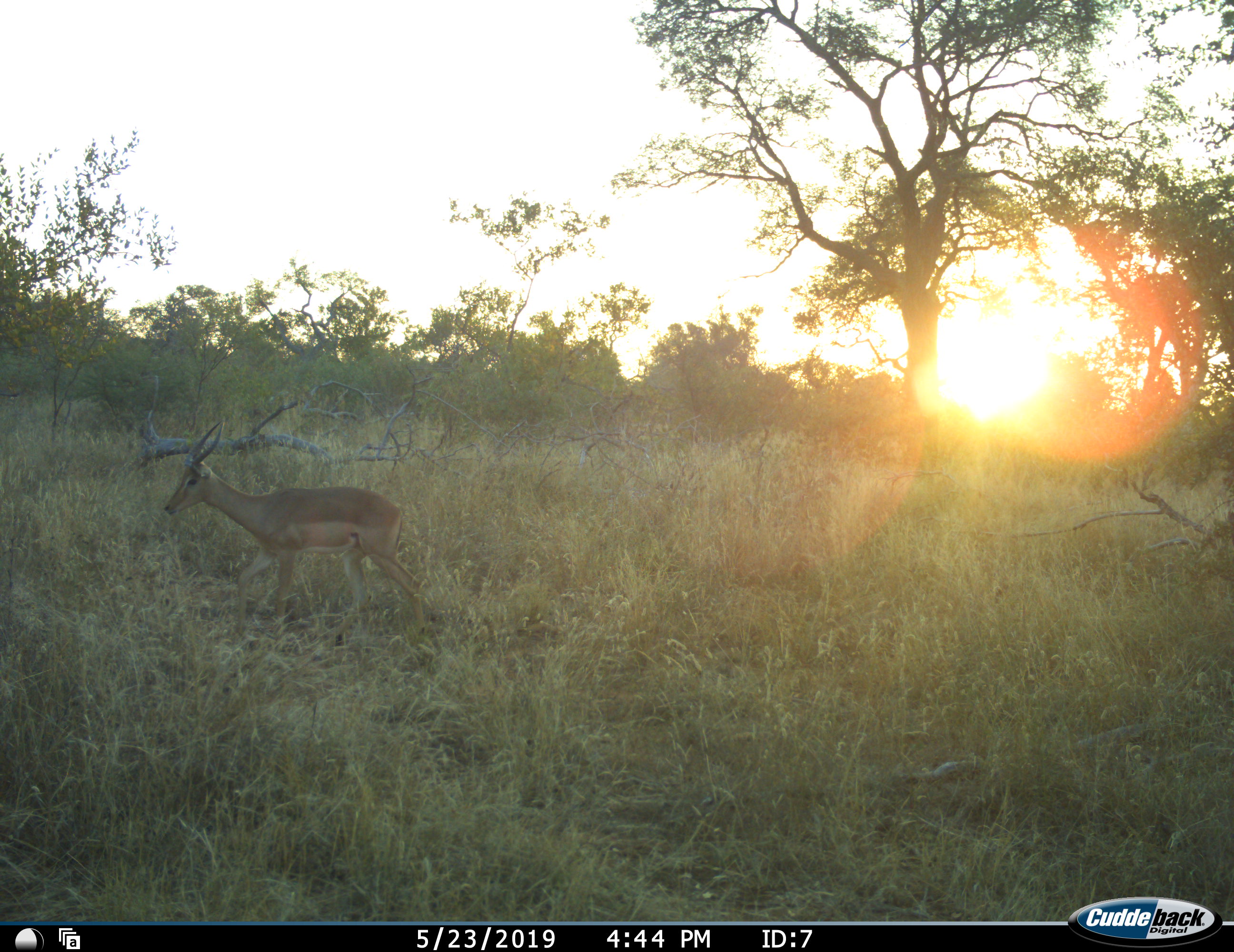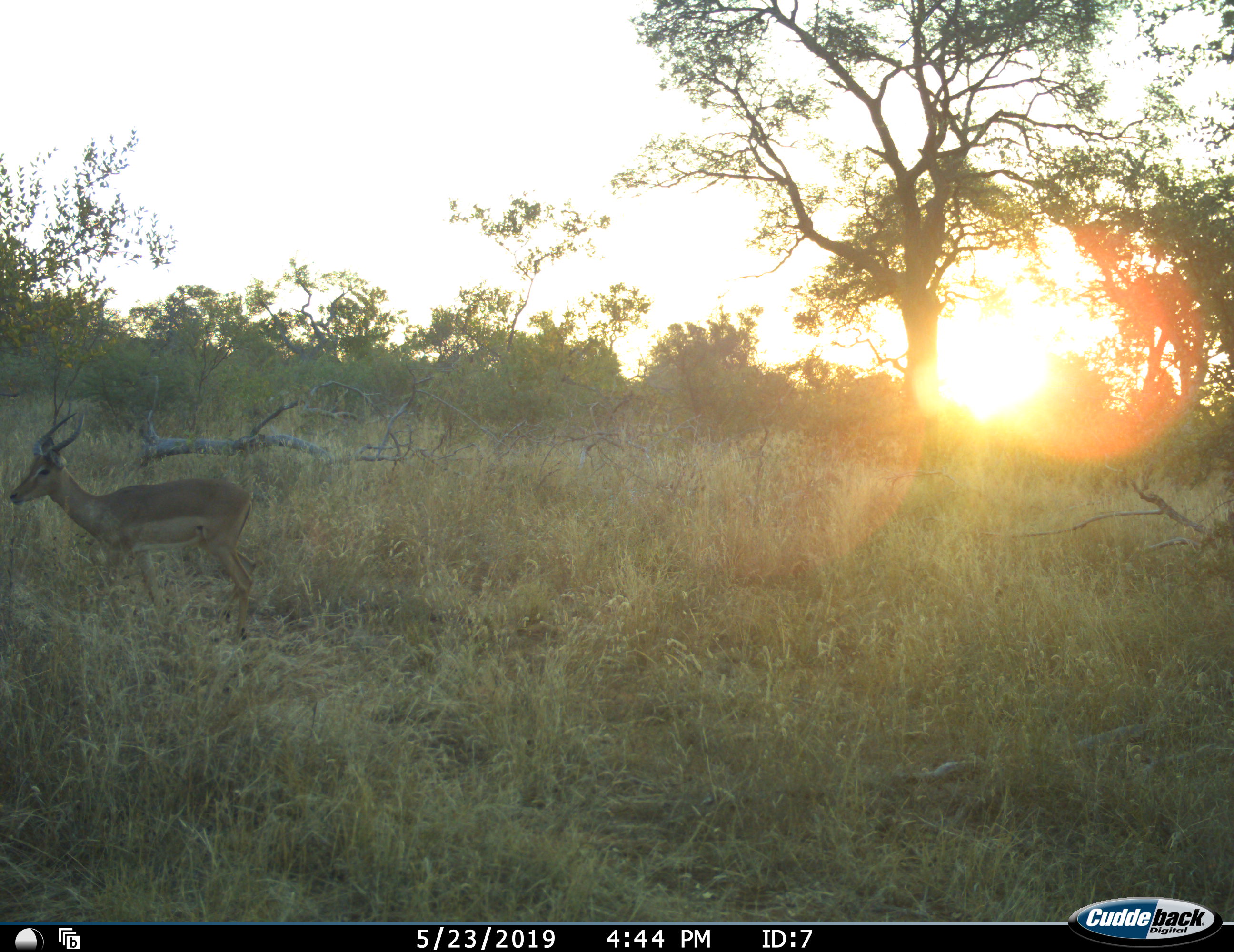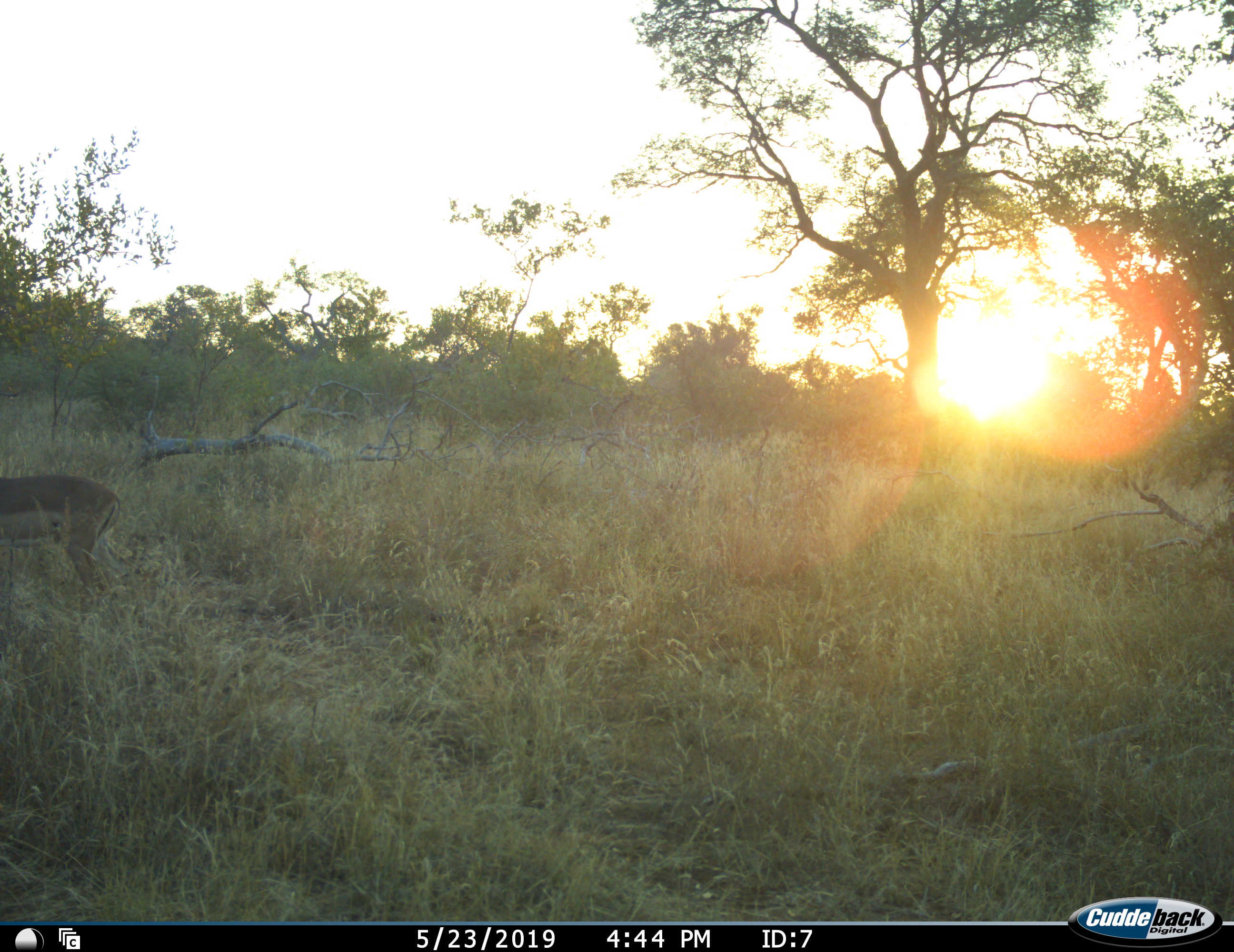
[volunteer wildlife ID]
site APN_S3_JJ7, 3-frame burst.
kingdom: Animalia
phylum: Chordata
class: Mammalia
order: Artiodactyla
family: Bovidae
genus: Aepyceros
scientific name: Aepyceros melampus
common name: impala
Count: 1.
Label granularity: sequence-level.